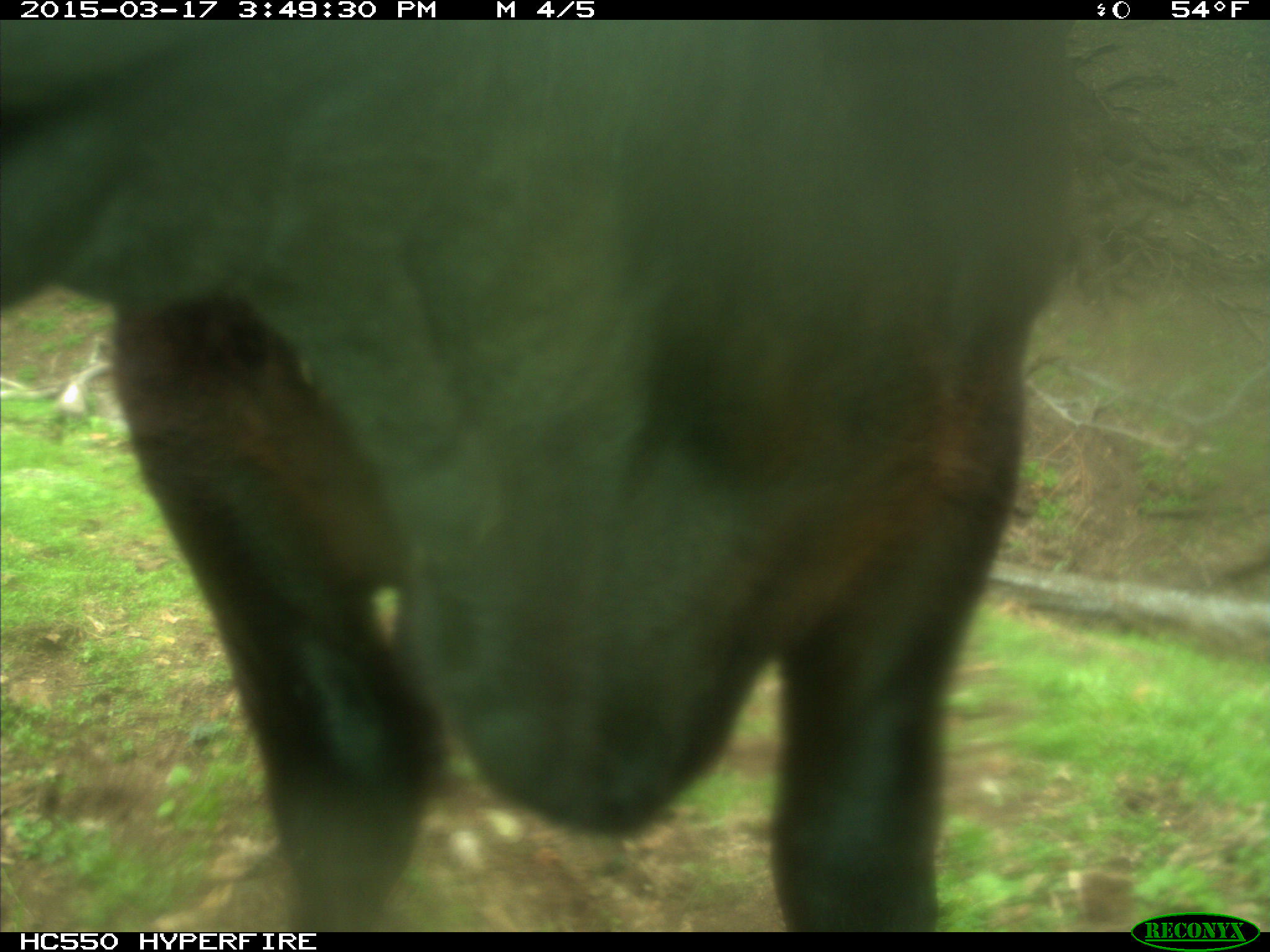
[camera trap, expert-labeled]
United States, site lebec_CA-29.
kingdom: Animalia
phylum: Chordata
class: Mammalia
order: Artiodactyla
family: Bovidae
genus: Bos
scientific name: Bos taurus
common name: domestic cow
Bos taurus (domestic cow).